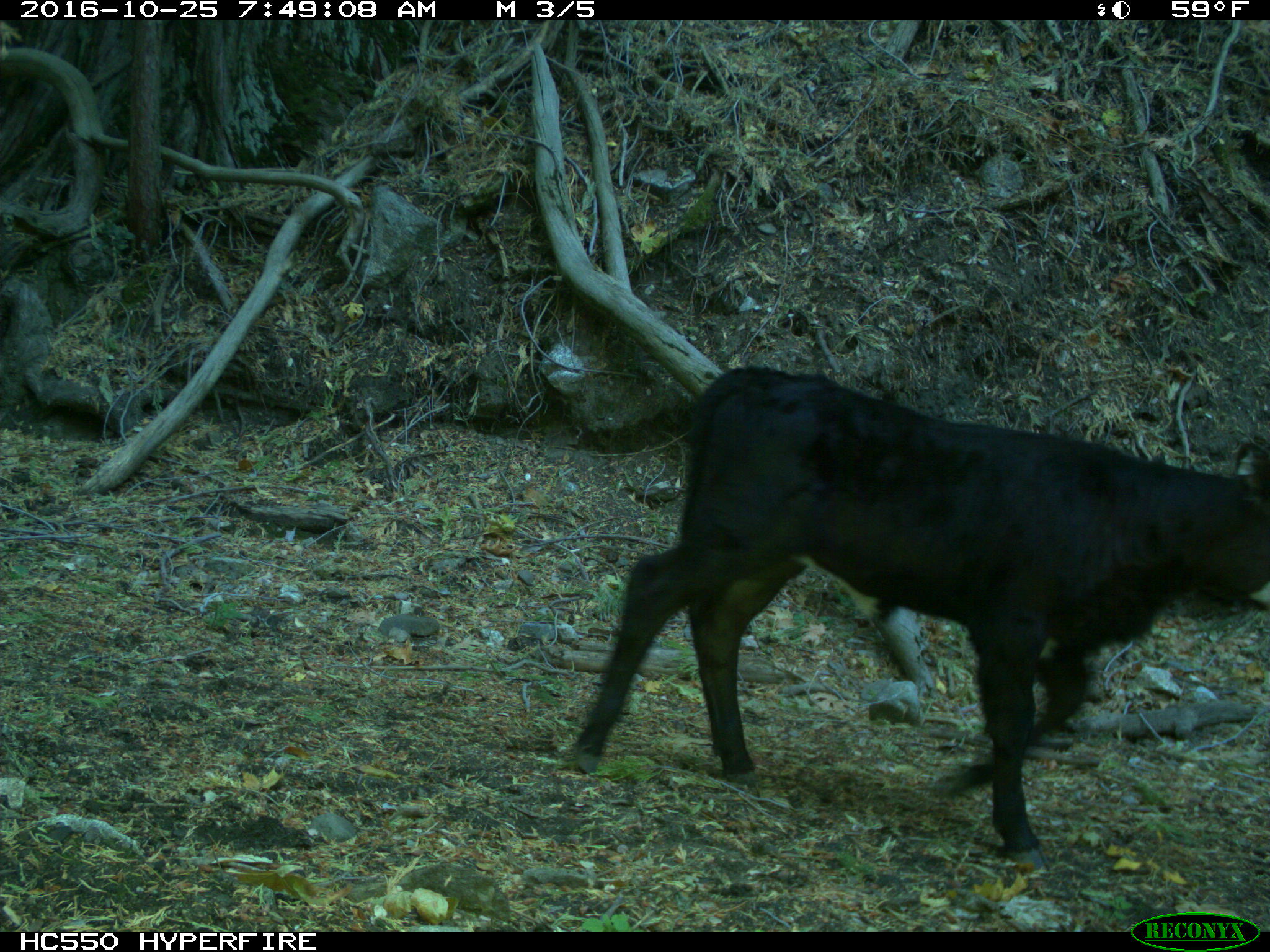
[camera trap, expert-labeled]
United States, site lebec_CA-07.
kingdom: Animalia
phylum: Chordata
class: Mammalia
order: Artiodactyla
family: Bovidae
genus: Bos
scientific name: Bos taurus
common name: domestic cow